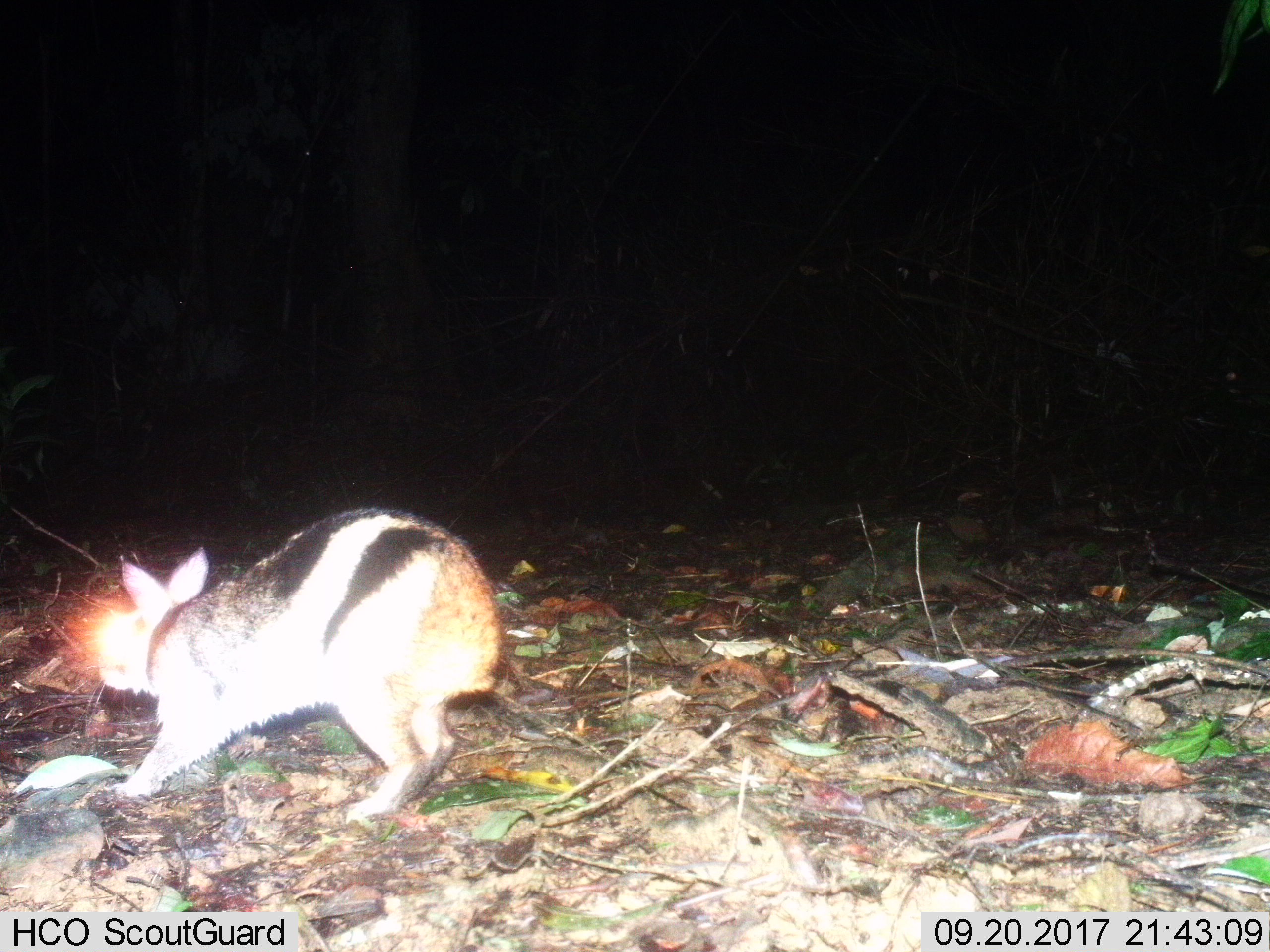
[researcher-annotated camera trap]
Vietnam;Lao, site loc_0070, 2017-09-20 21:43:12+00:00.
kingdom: Animalia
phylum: Chordata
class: Mammalia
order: Lagomorpha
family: Leporidae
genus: Nesolagus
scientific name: Nesolagus timminsi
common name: annamite striped rabbit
Annamite striped rabbit (Nesolagus timminsi). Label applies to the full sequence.